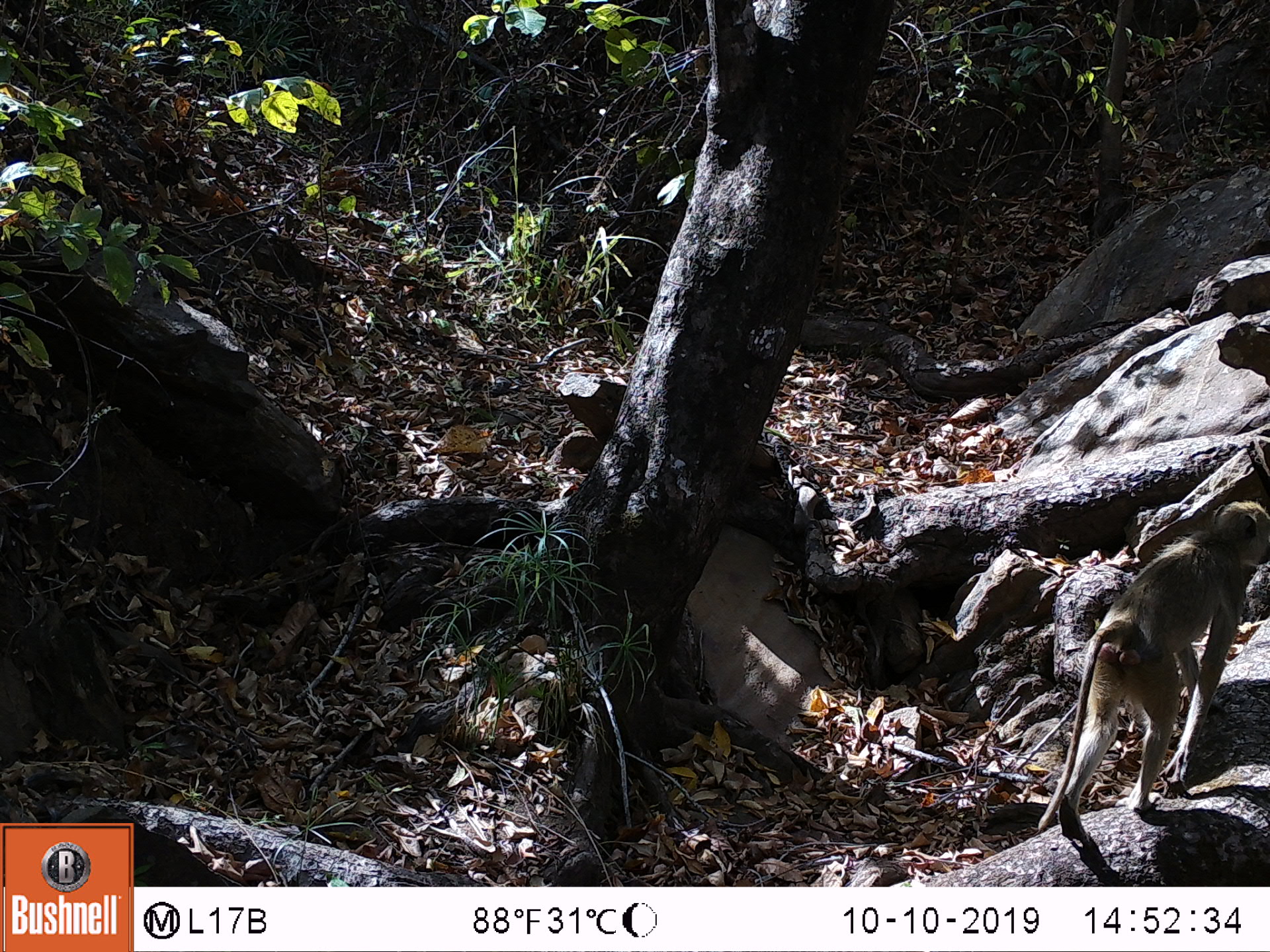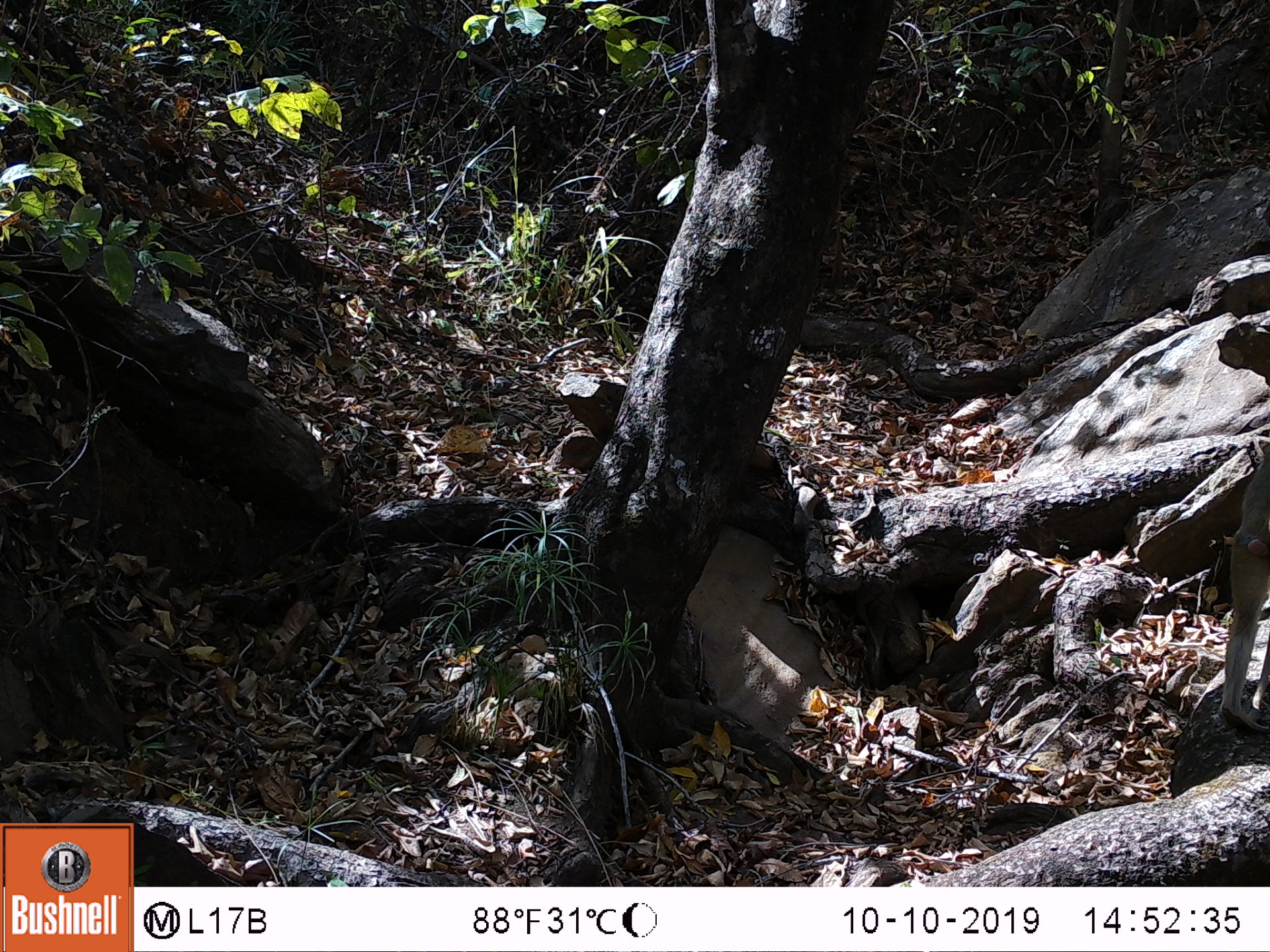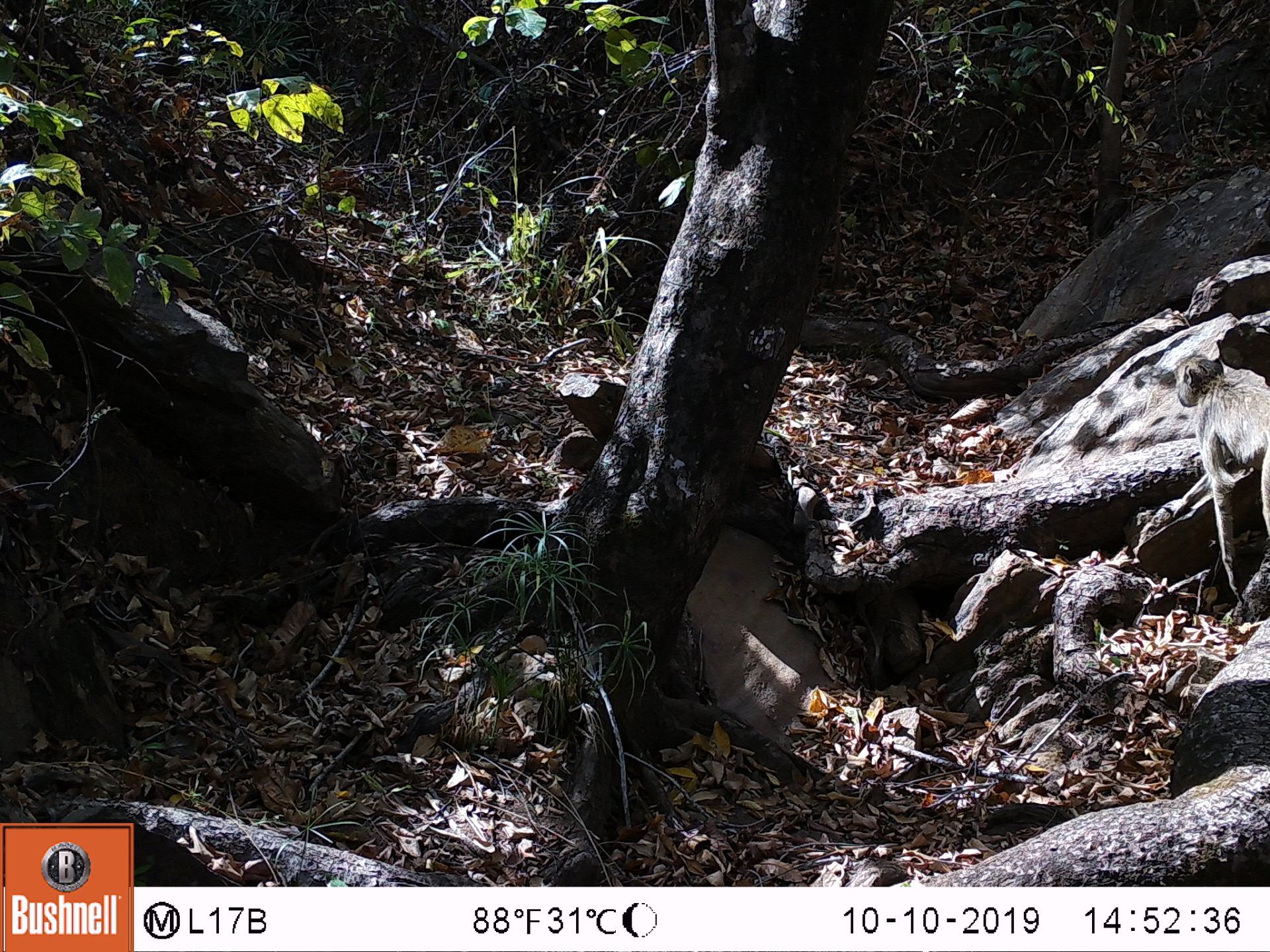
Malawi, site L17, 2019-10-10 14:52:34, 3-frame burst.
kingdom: Animalia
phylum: Chordata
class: Mammalia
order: Primates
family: Cercopithecidae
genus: Papio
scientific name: Papio cynocephalus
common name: yellow baboon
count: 1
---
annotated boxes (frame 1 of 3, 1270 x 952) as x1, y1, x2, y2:
yellow baboon: 1050, 498, 1262, 826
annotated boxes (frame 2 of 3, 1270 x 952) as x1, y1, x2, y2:
yellow baboon: 1204, 463, 1262, 723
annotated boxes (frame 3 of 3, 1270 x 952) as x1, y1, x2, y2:
yellow baboon: 1170, 355, 1266, 619